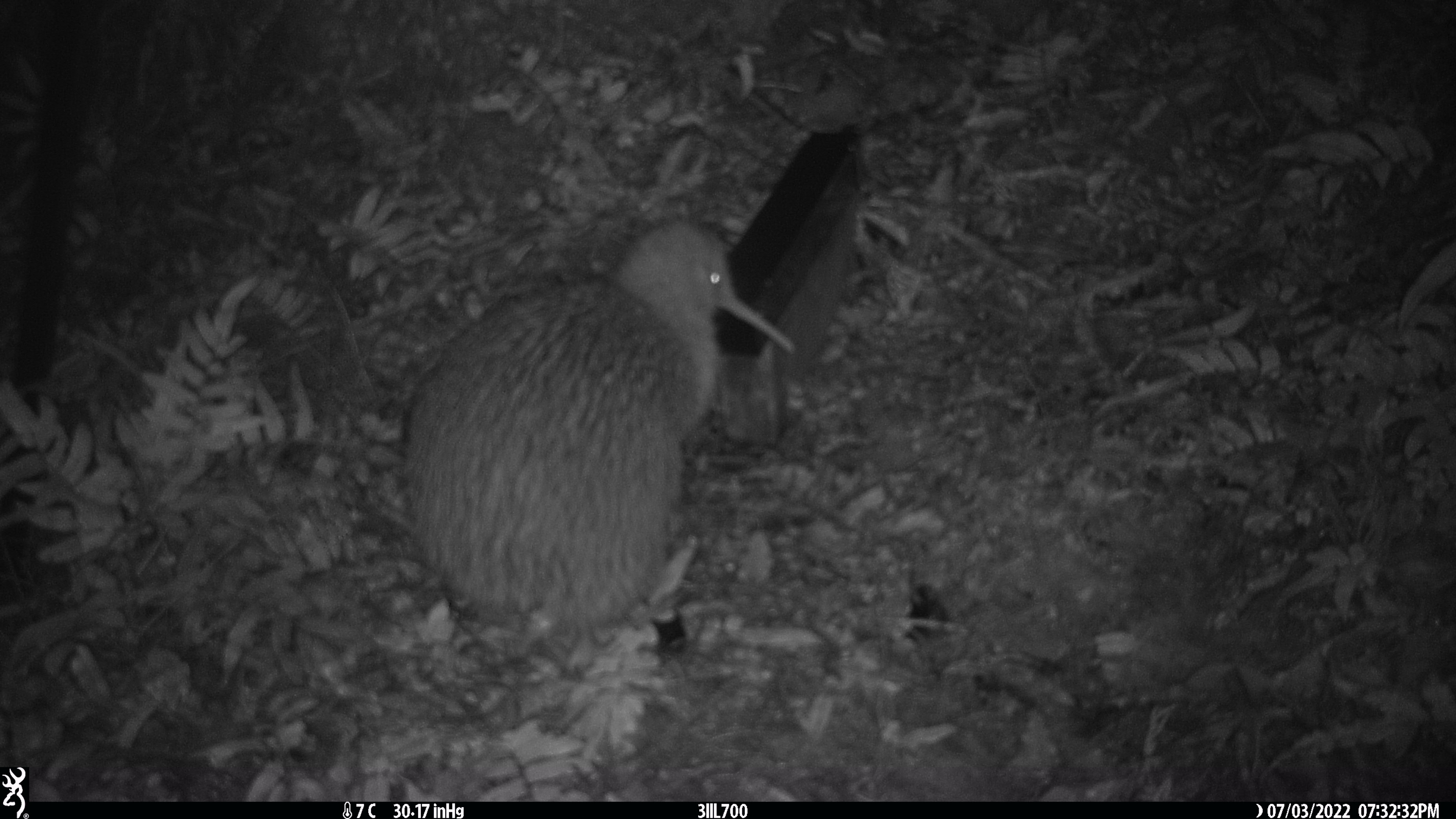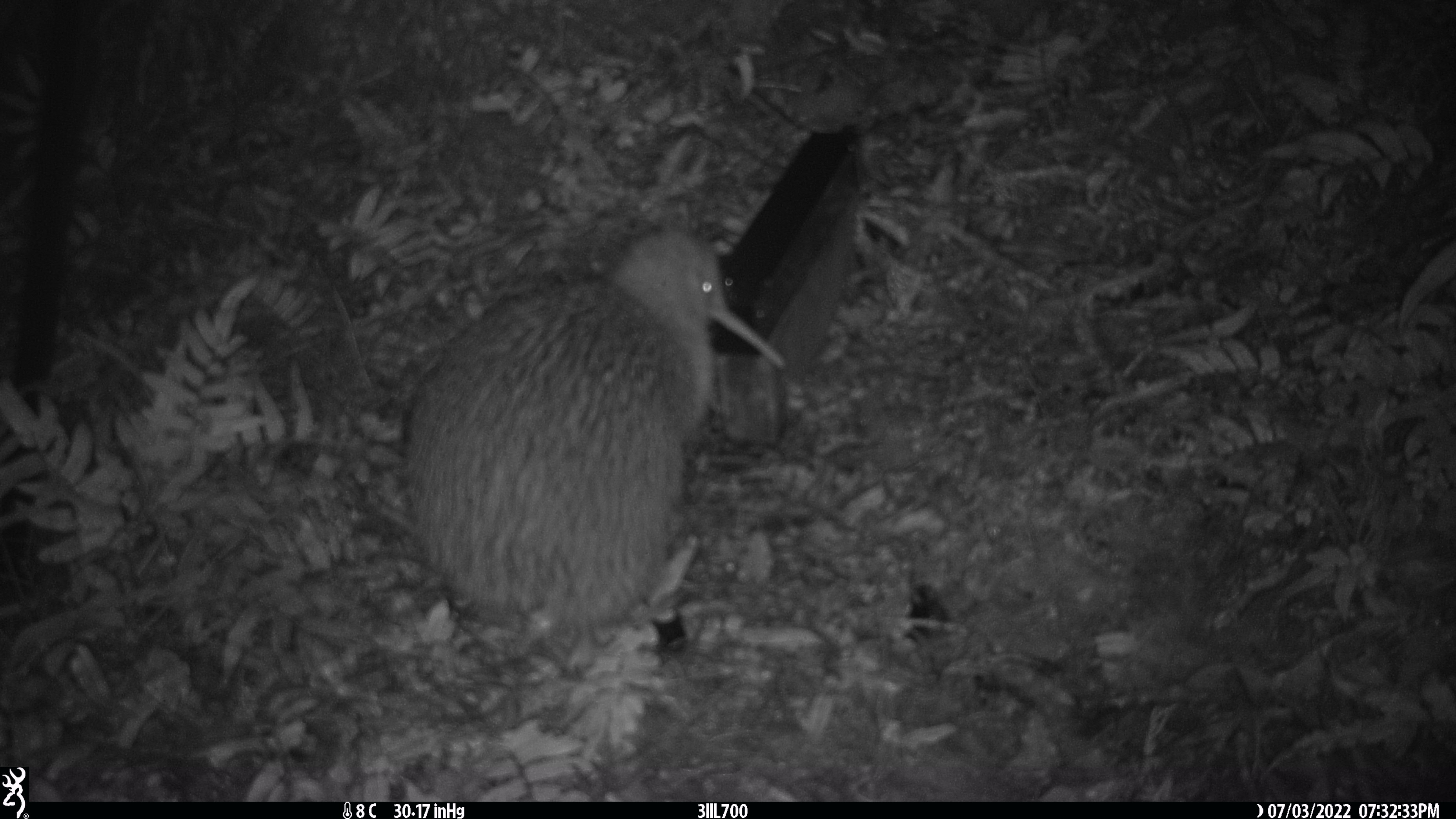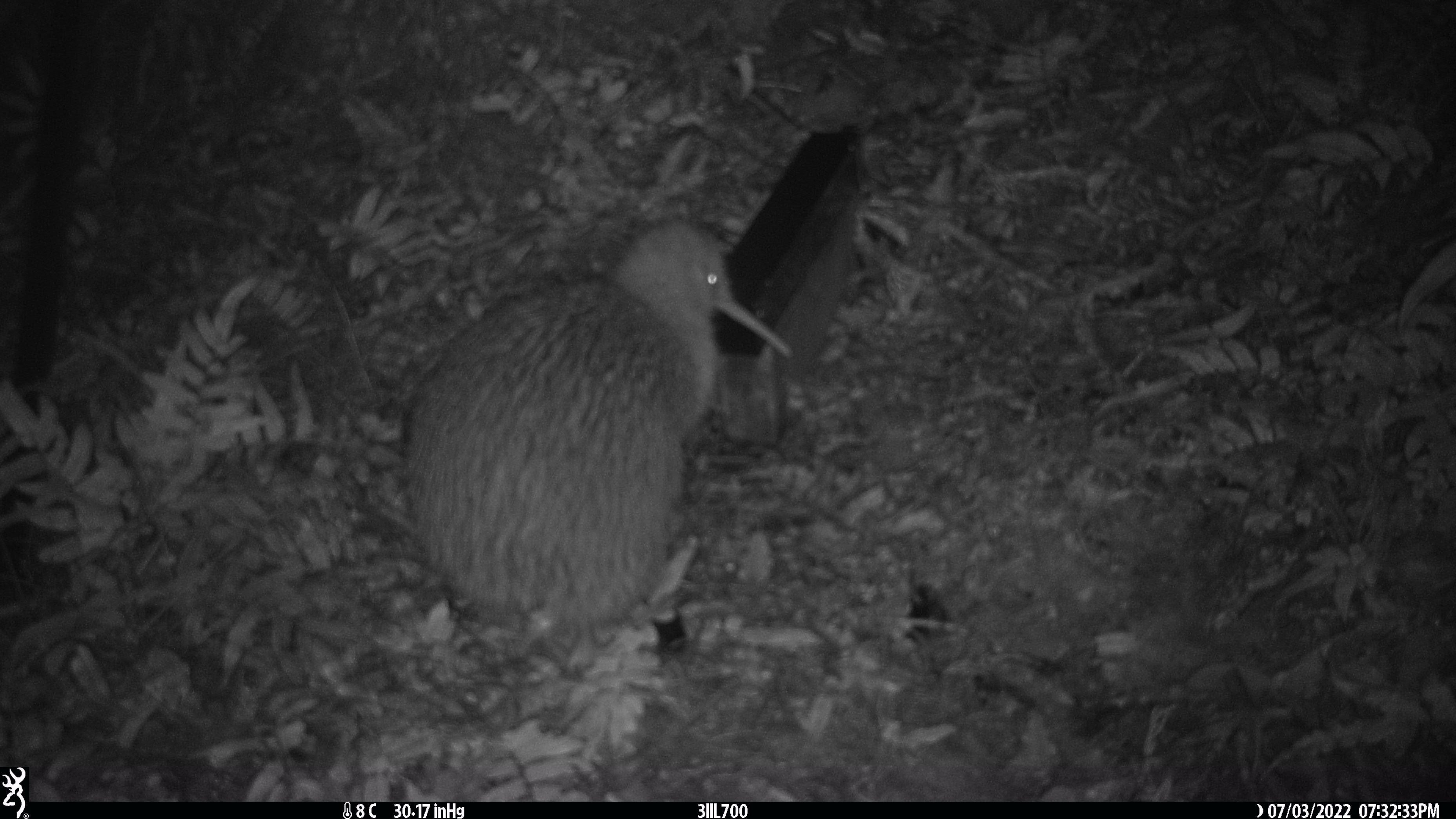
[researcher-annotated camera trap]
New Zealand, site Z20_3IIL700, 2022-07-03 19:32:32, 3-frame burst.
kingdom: Animalia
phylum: Chordata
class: Aves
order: Apterygiformes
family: Apterygidae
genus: Apteryx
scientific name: Apteryx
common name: kiwi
Kiwi (Apteryx).